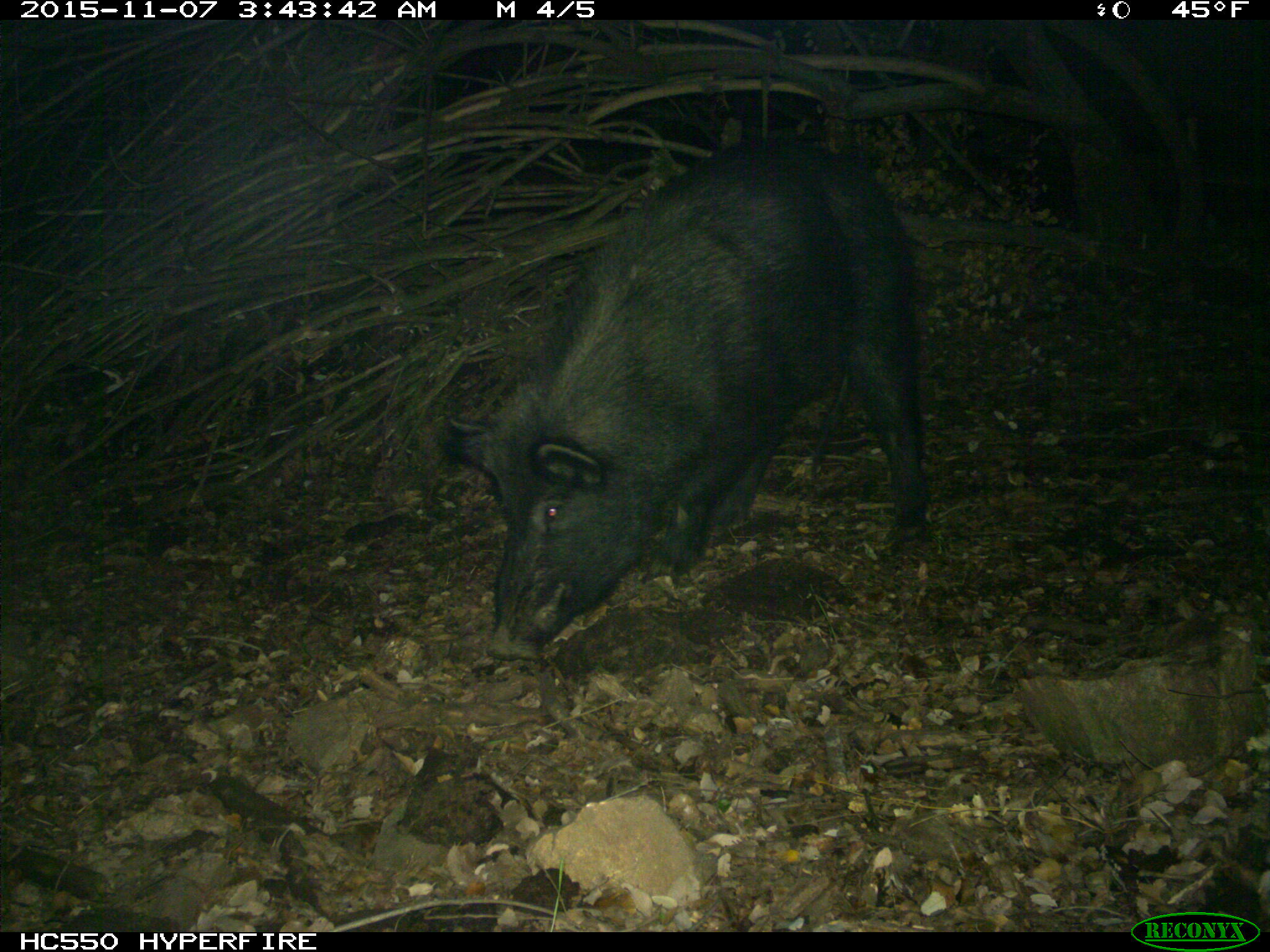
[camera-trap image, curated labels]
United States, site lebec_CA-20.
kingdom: Animalia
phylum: Chordata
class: Mammalia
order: Artiodactyla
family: Suidae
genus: Sus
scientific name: Sus scrofa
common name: wild boar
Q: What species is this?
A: Sus scrofa (wild boar).